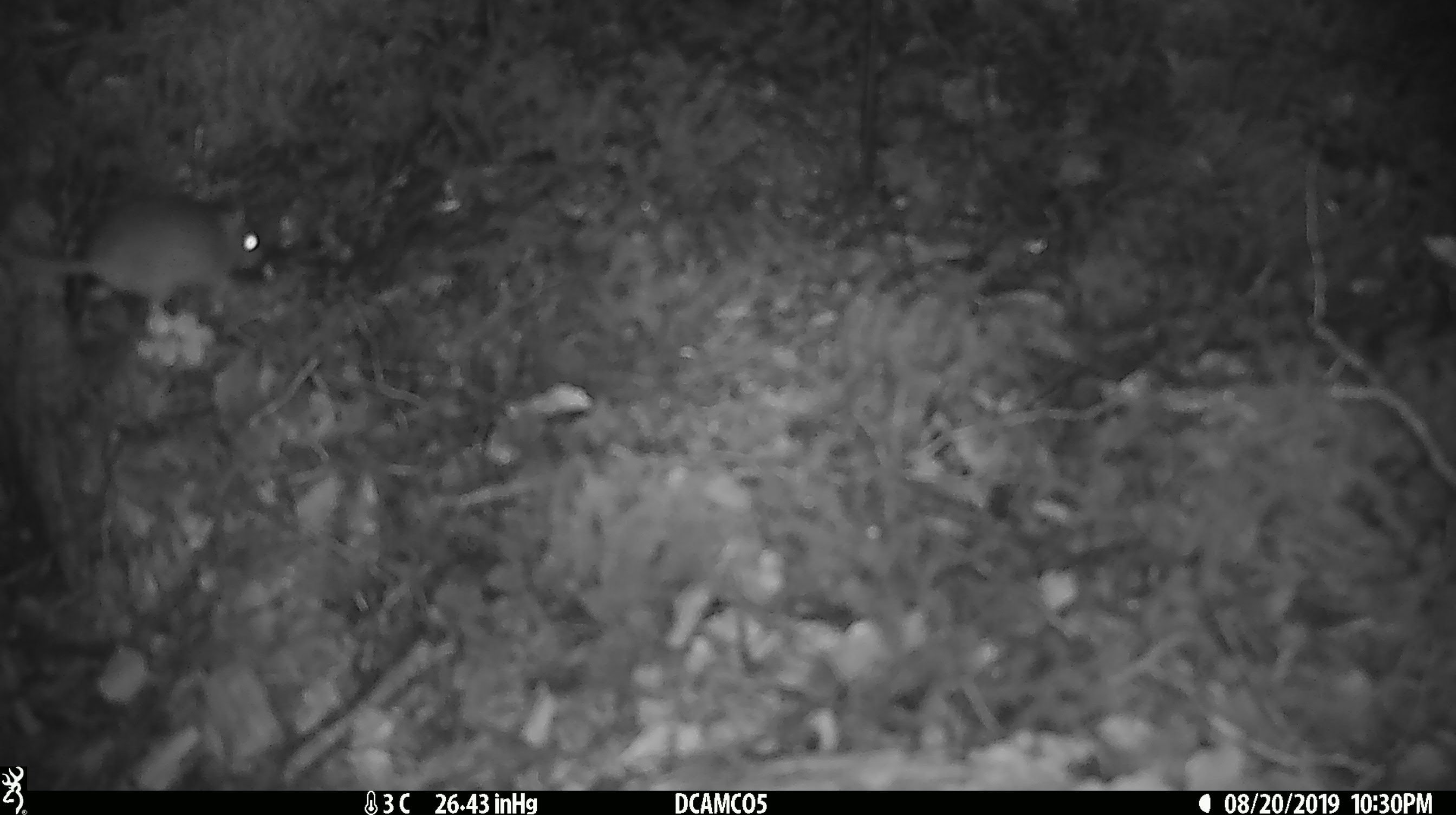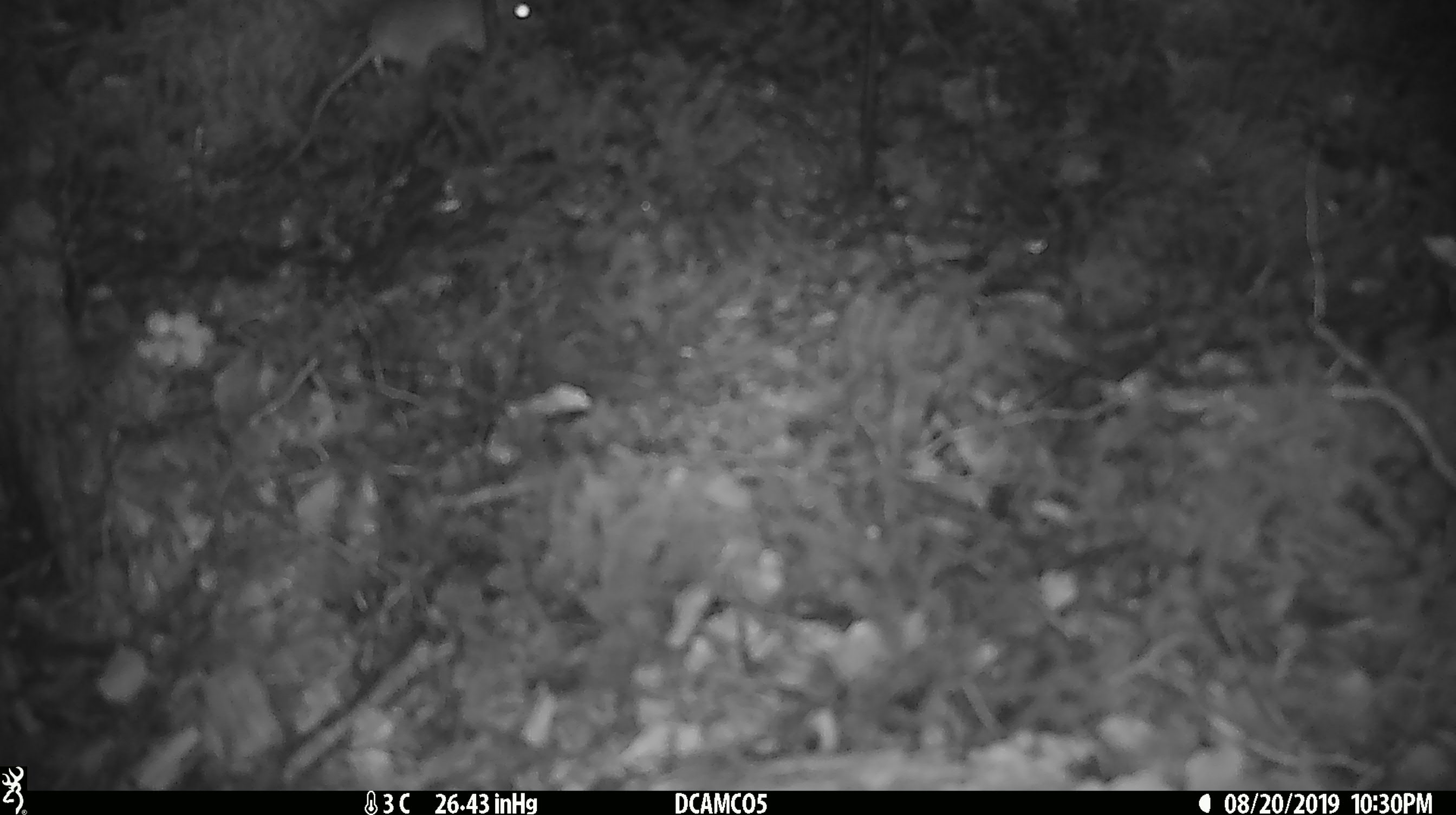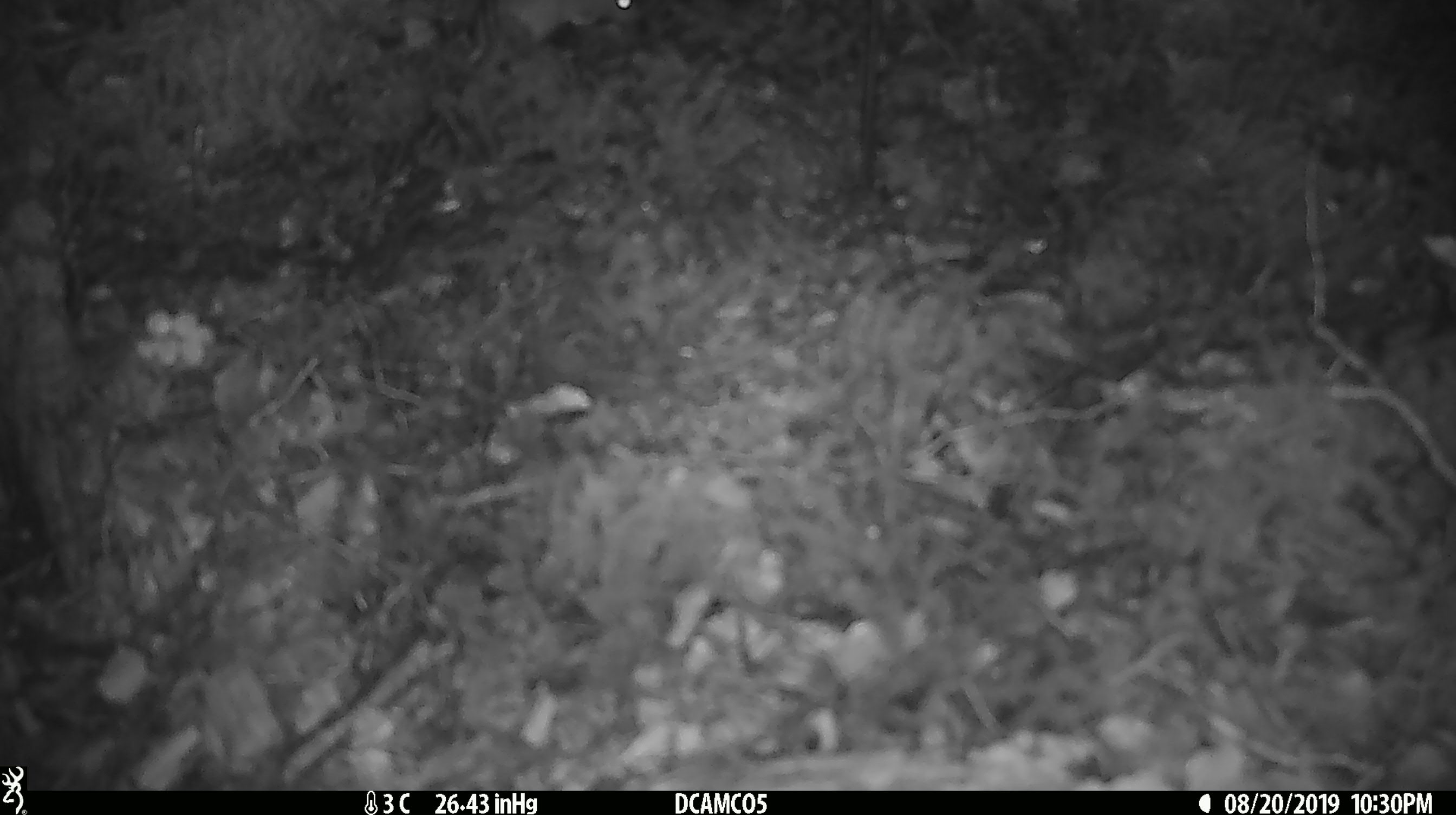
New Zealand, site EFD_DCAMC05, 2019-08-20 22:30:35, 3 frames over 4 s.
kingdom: Animalia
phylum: Chordata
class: Mammalia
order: Rodentia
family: Muridae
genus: Mus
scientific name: Mus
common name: mouse